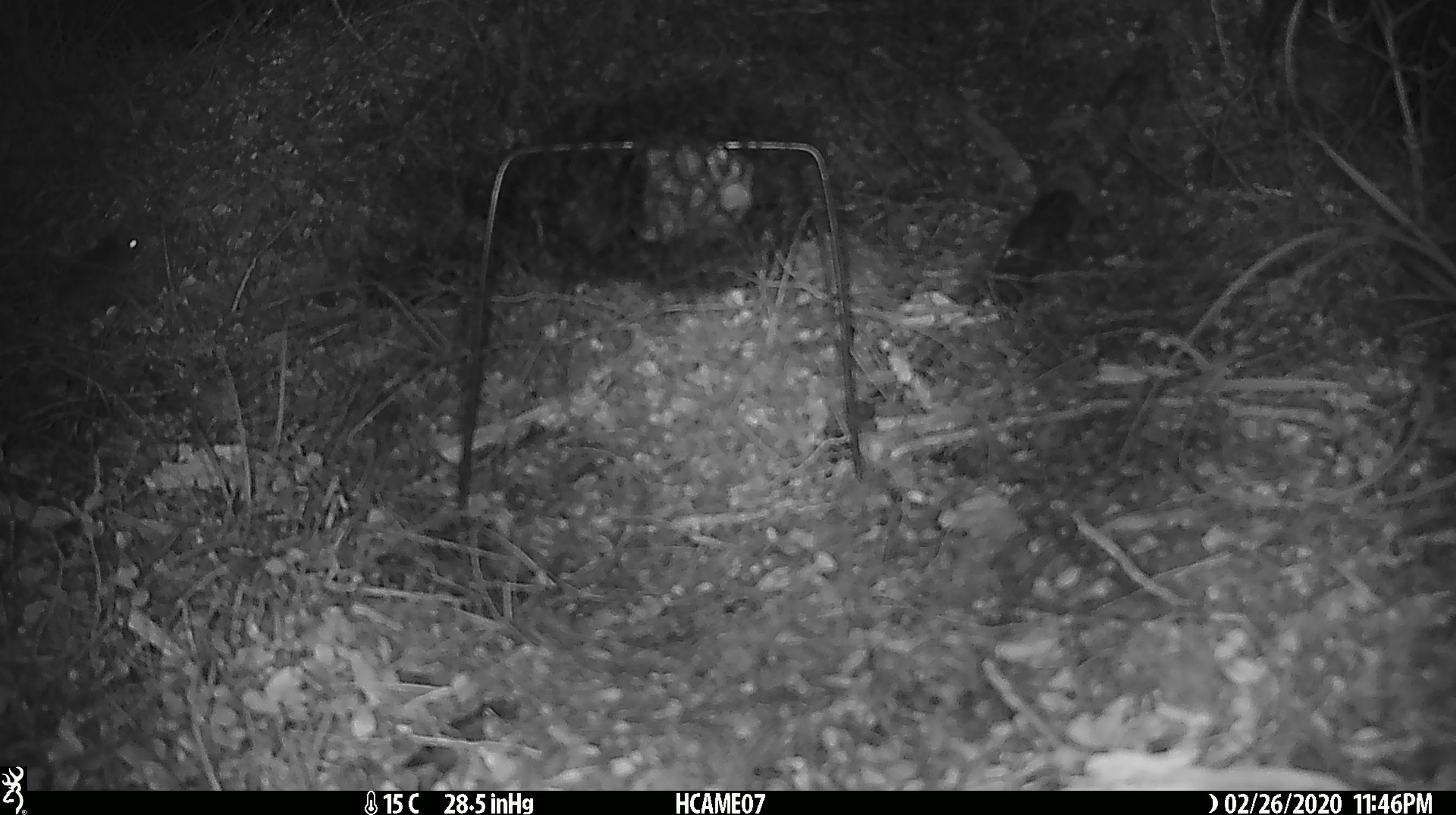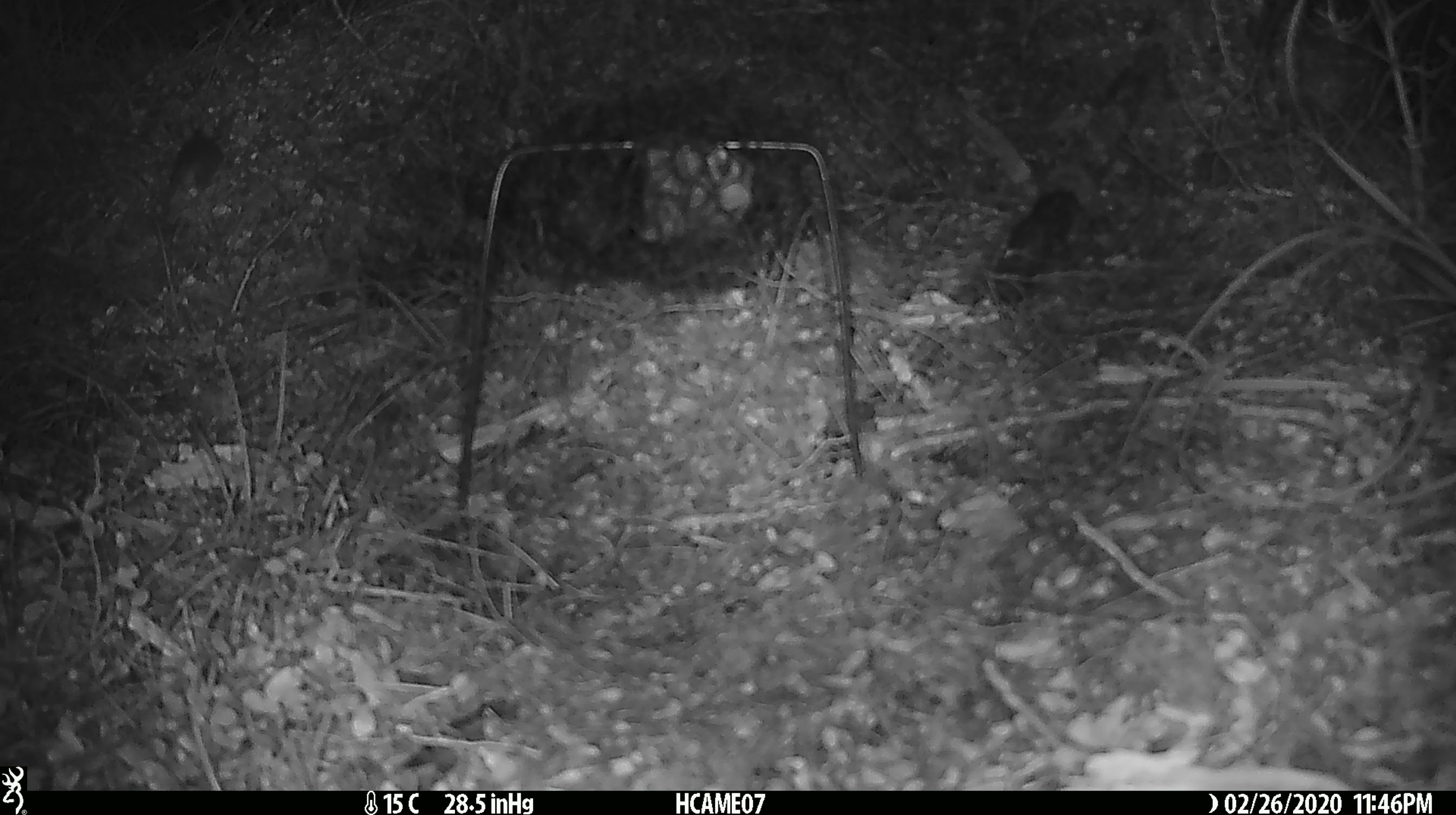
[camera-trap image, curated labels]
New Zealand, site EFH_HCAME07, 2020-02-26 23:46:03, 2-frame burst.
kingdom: Animalia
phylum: Chordata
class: Mammalia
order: Rodentia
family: Muridae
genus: Mus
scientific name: Mus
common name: mouse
Mouse (Mus).